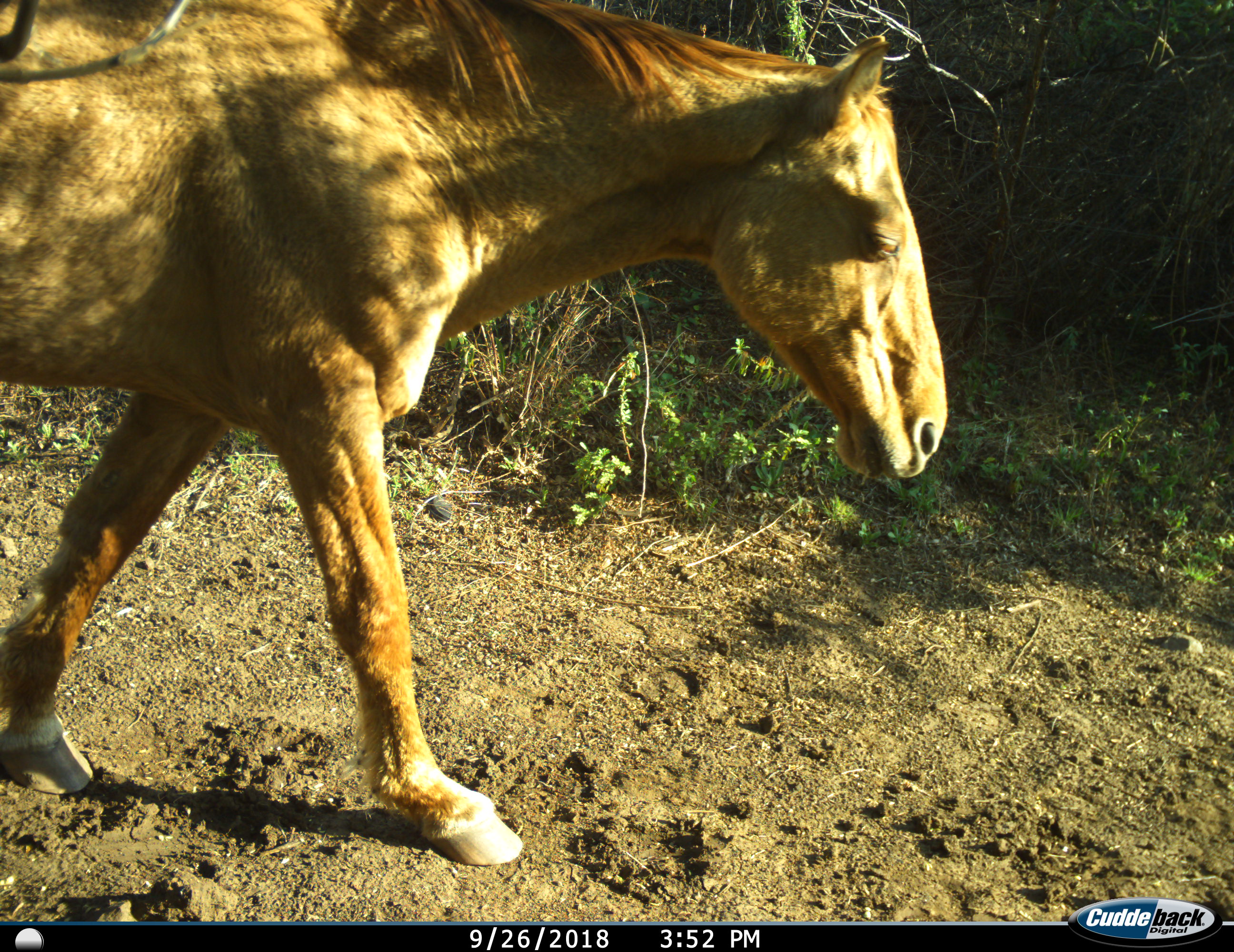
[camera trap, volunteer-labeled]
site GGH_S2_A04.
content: unidentified animal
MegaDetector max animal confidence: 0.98